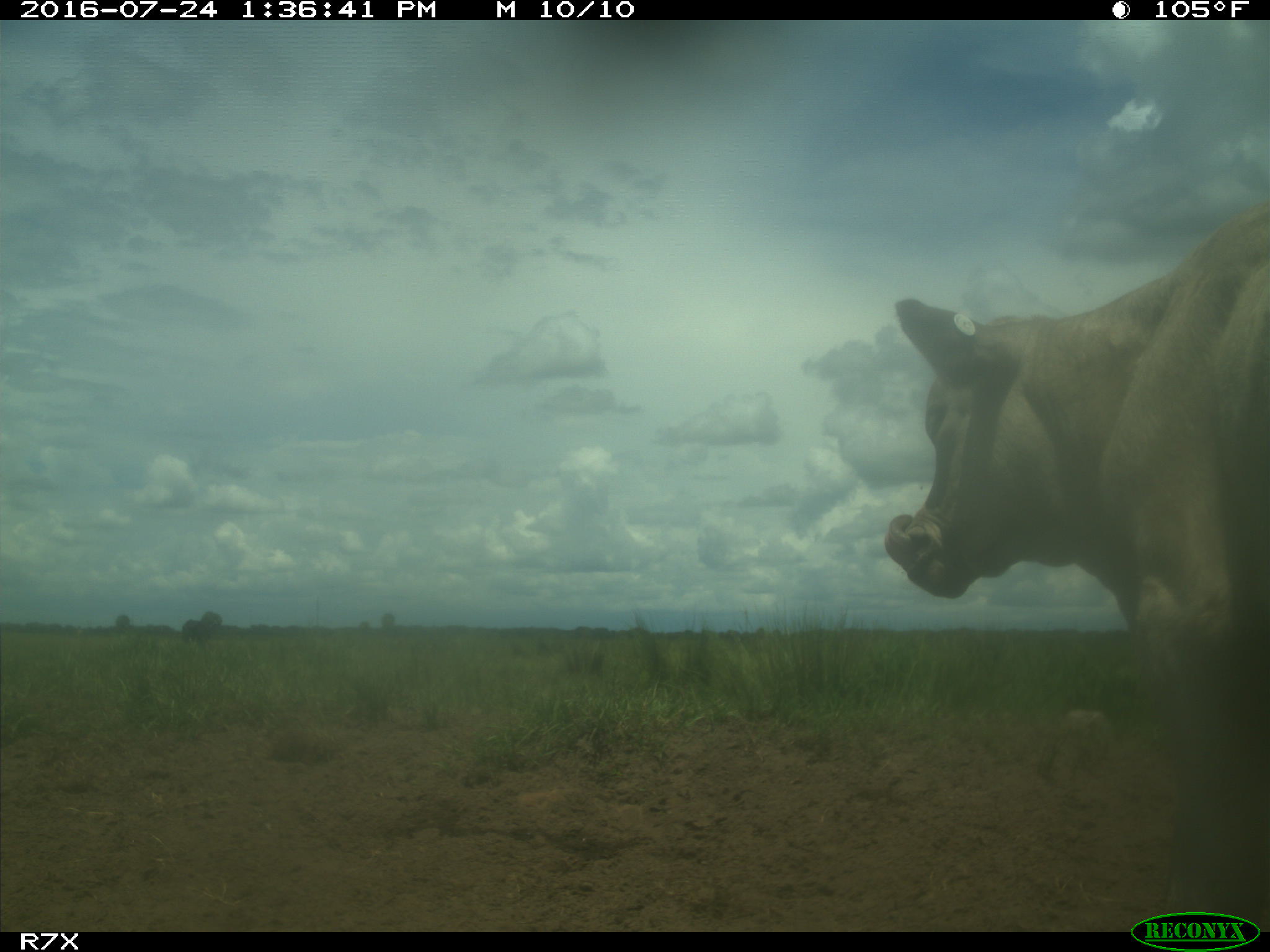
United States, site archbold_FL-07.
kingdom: Animalia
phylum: Chordata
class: Mammalia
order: Artiodactyla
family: Bovidae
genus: Bos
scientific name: Bos taurus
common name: domestic cow